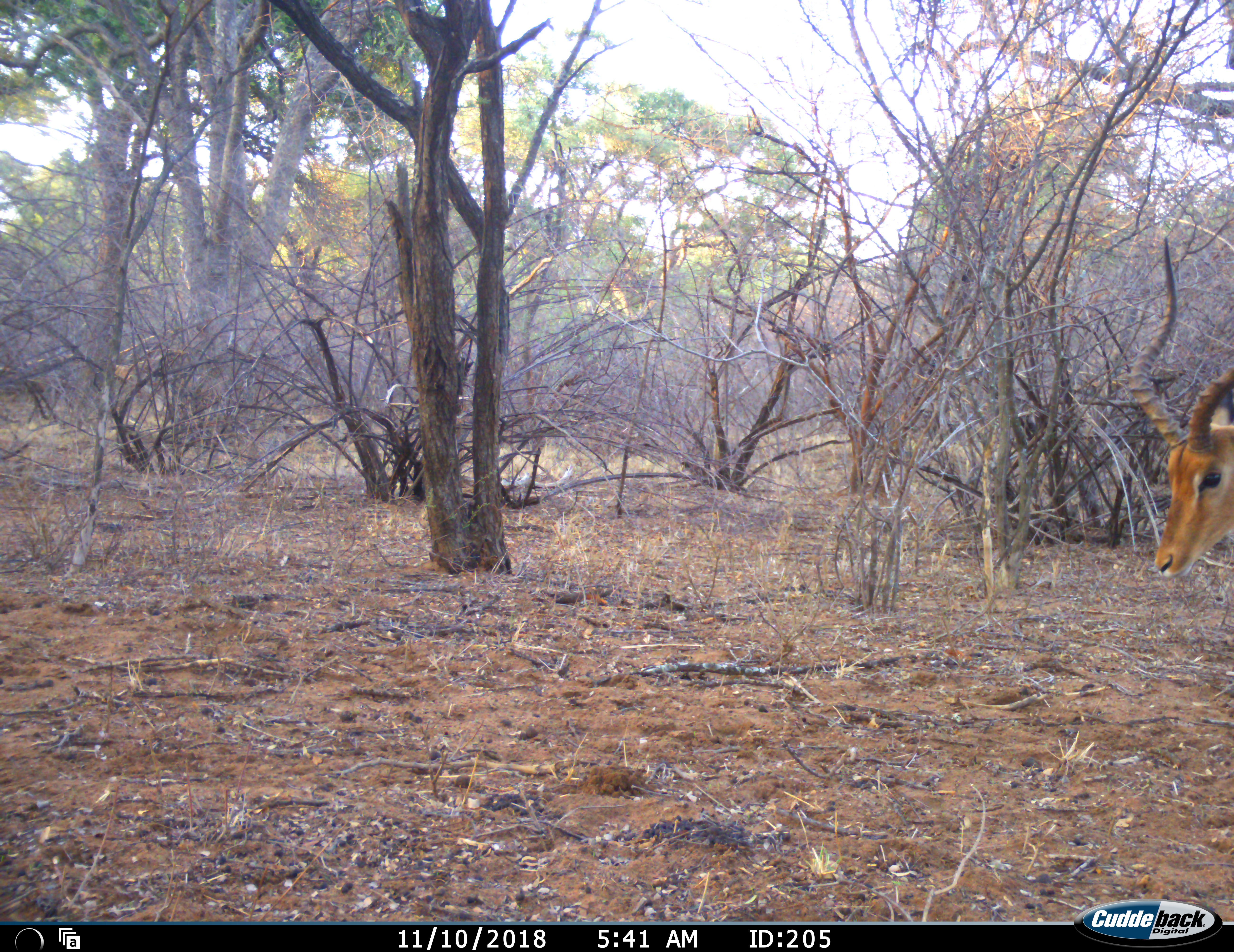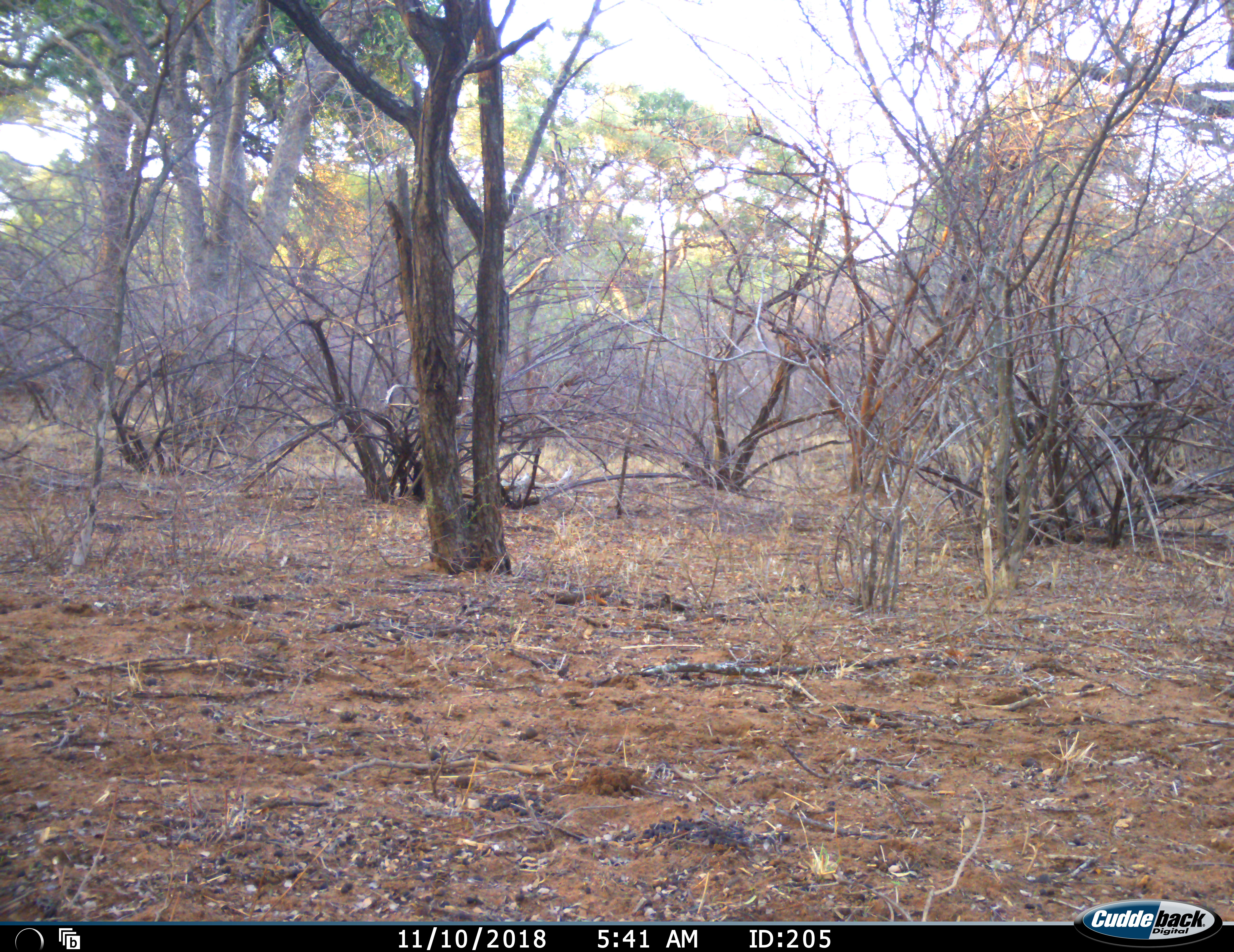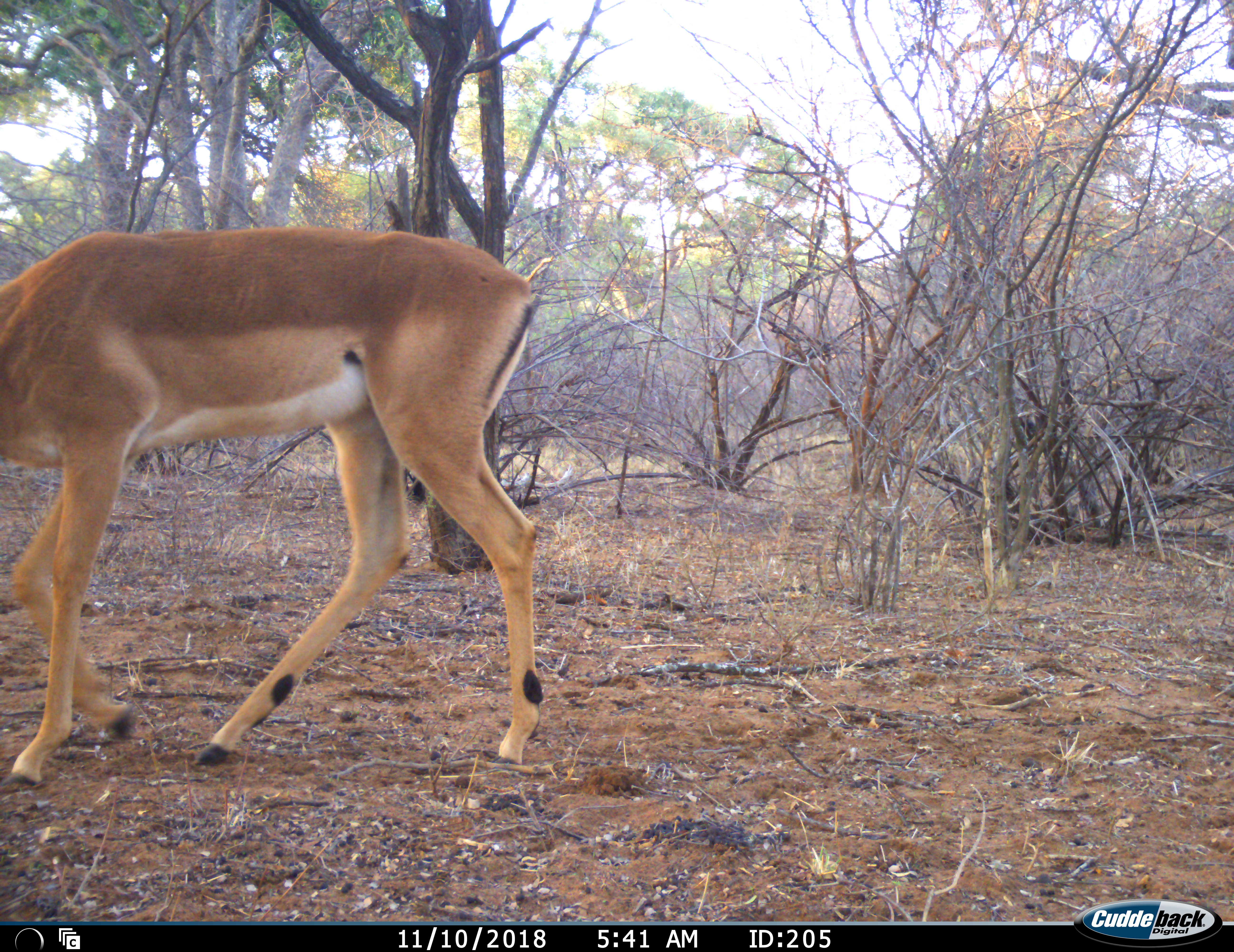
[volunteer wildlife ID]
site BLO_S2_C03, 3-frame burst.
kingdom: Animalia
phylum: Chordata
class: Mammalia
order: Artiodactyla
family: Bovidae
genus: Aepyceros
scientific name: Aepyceros melampus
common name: impala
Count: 1.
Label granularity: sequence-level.